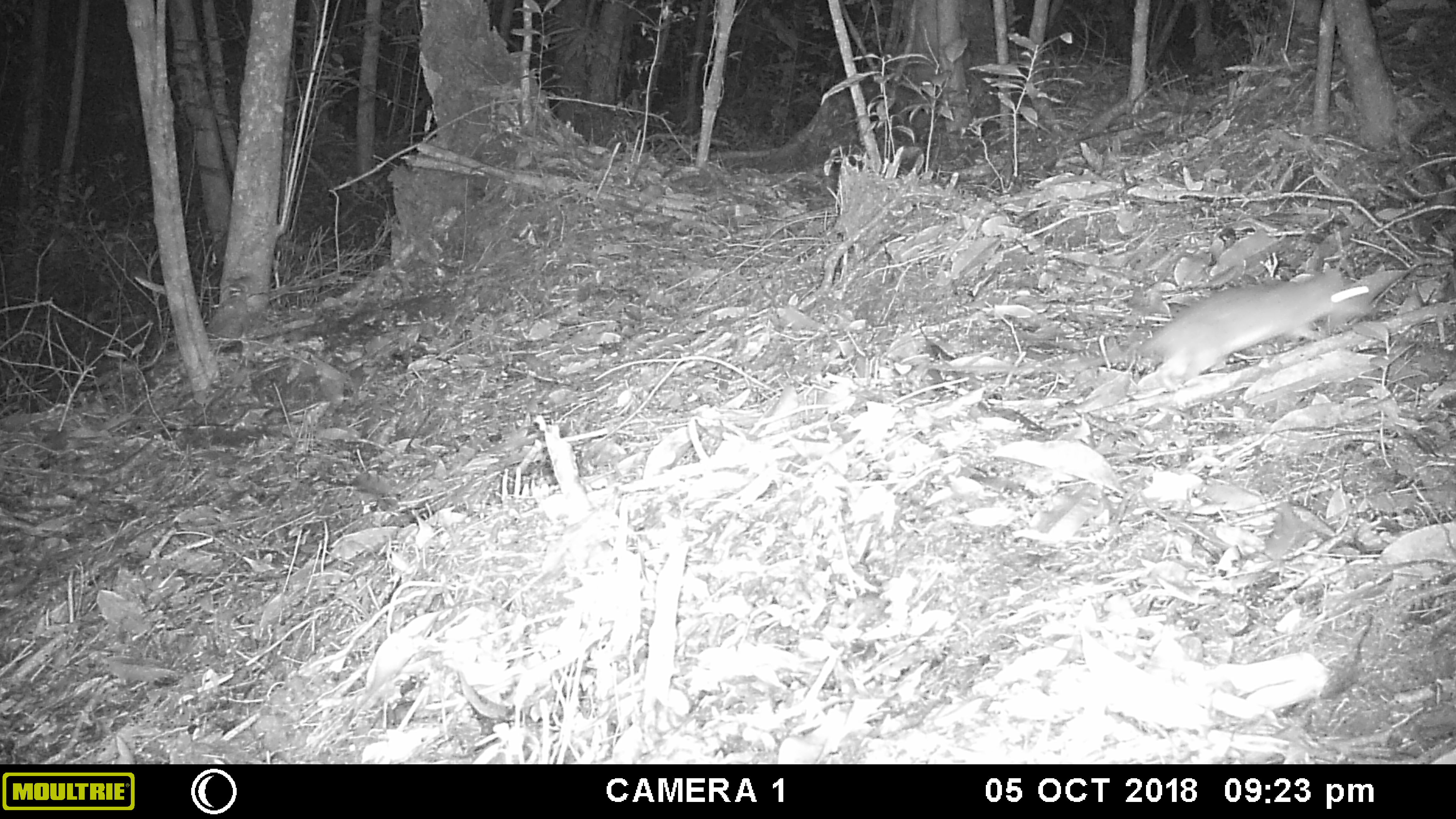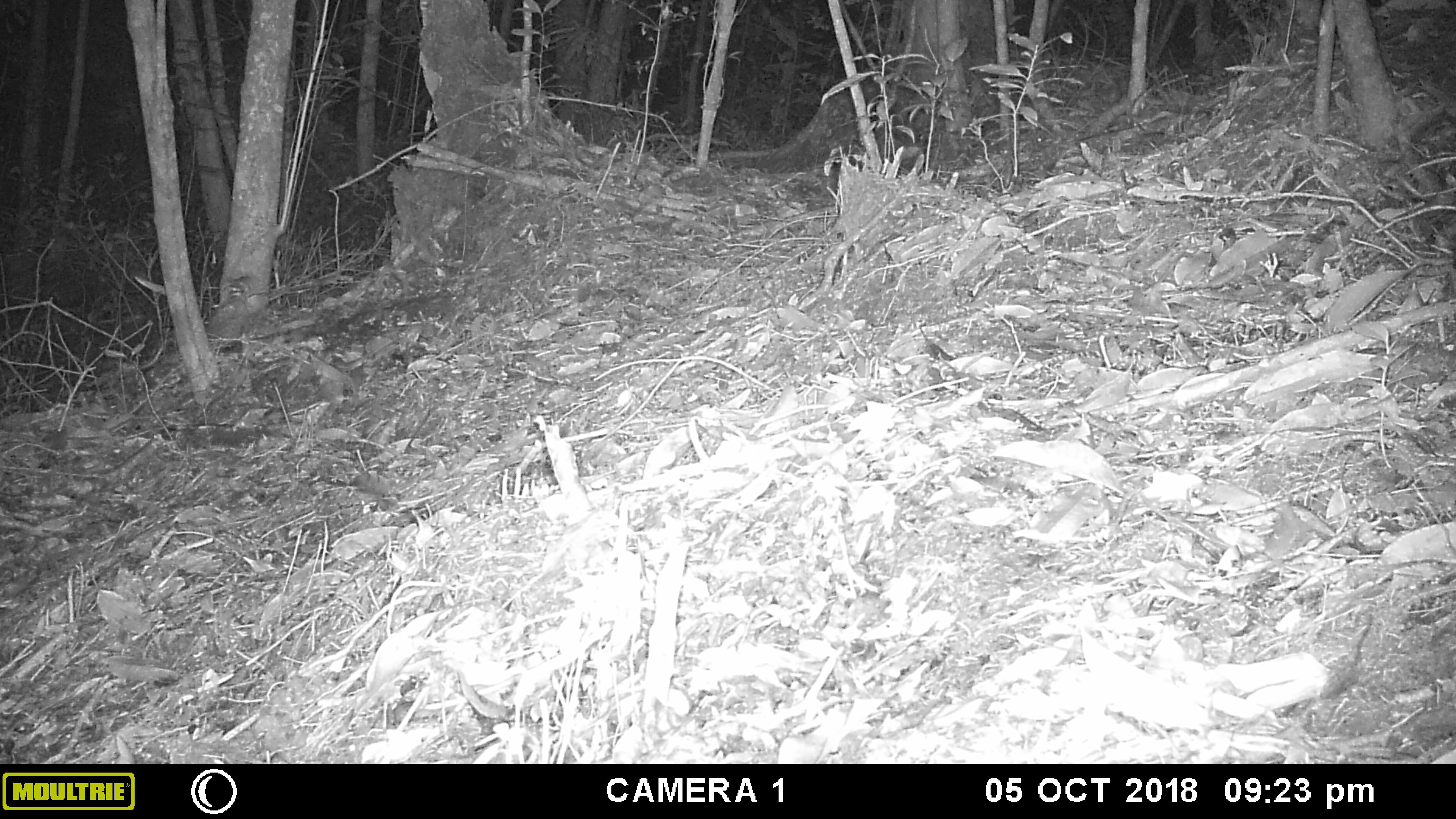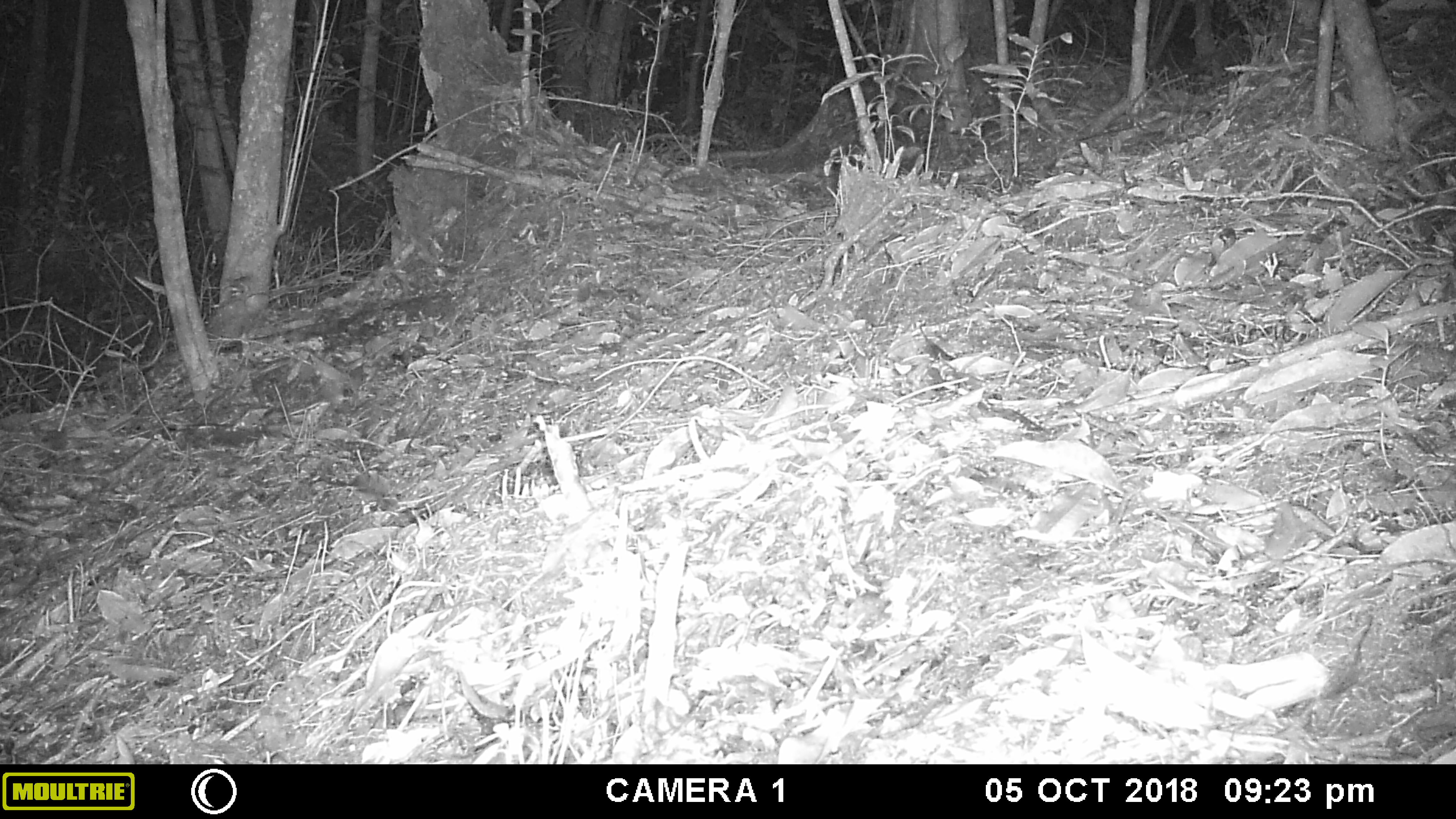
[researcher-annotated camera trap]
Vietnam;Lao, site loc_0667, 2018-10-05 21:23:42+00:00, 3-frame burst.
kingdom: Animalia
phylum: Chordata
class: Mammalia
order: Rodentia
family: Muridae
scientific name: Muridae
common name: old-world mice and rats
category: unidentified murid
Unidentified murid (old-world mice and rats) (Muridae). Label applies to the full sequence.